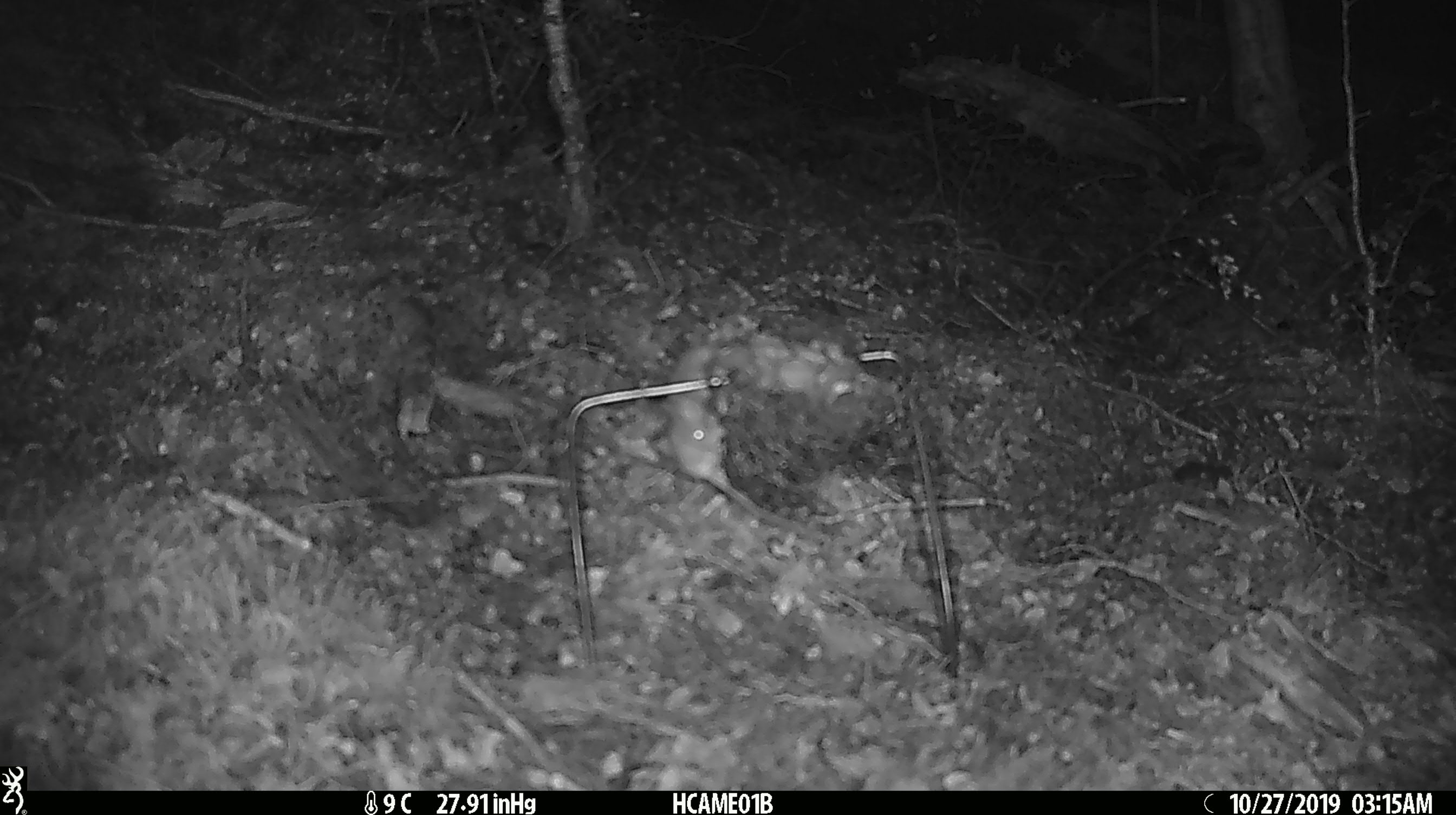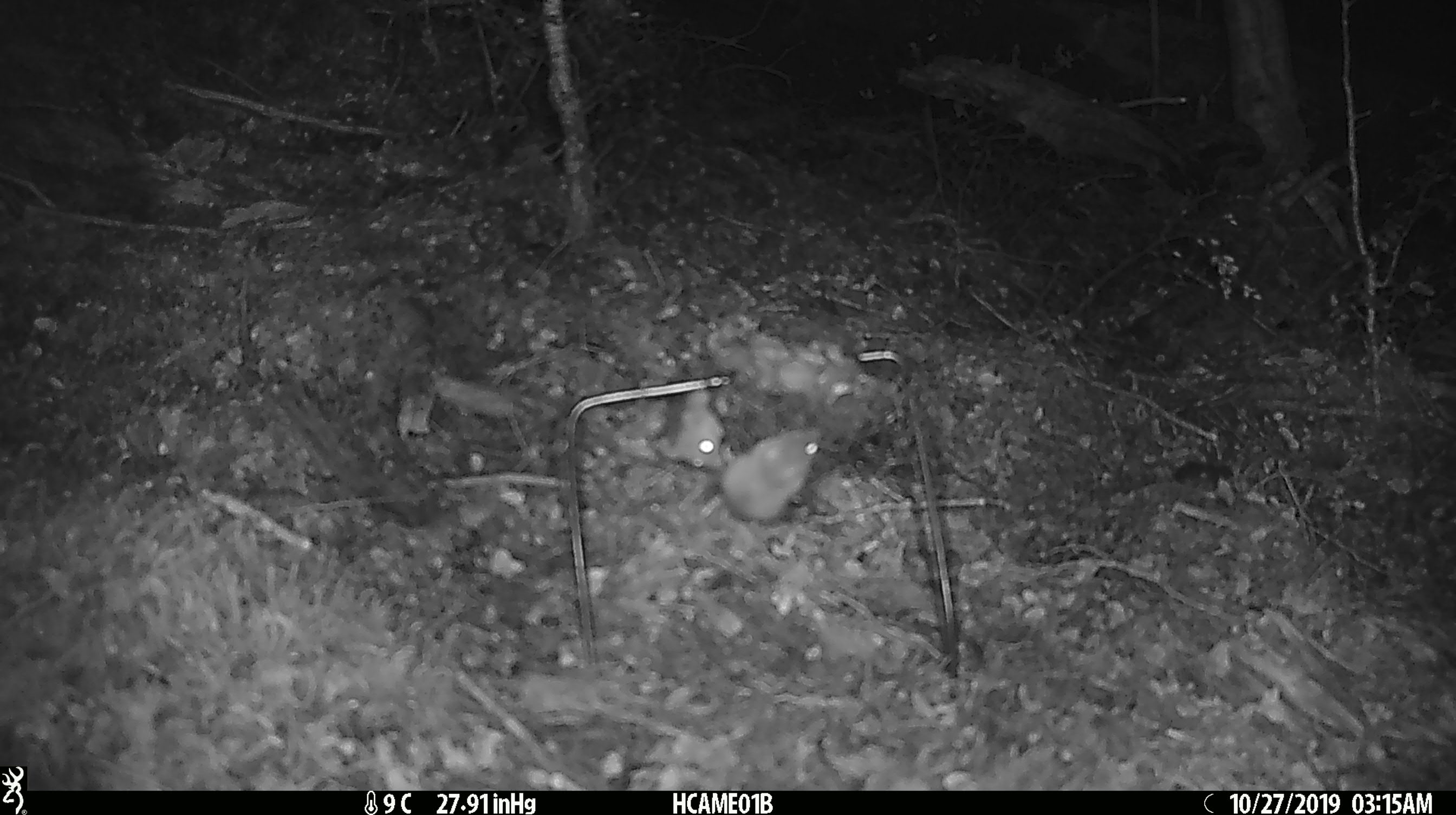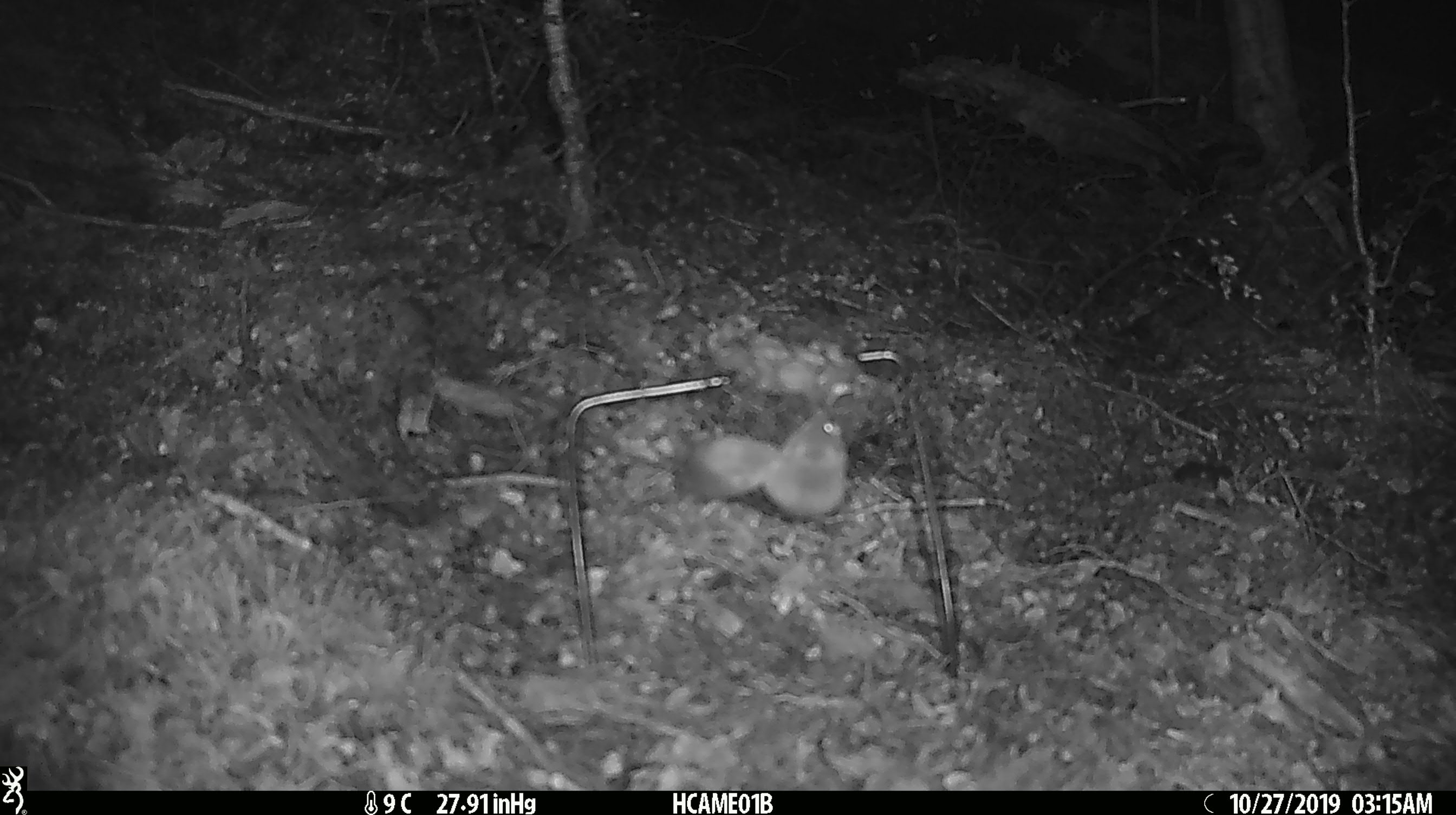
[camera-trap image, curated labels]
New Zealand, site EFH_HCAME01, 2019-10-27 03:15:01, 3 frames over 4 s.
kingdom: Animalia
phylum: Chordata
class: Mammalia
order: Rodentia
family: Muridae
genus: Mus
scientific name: Mus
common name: mouse